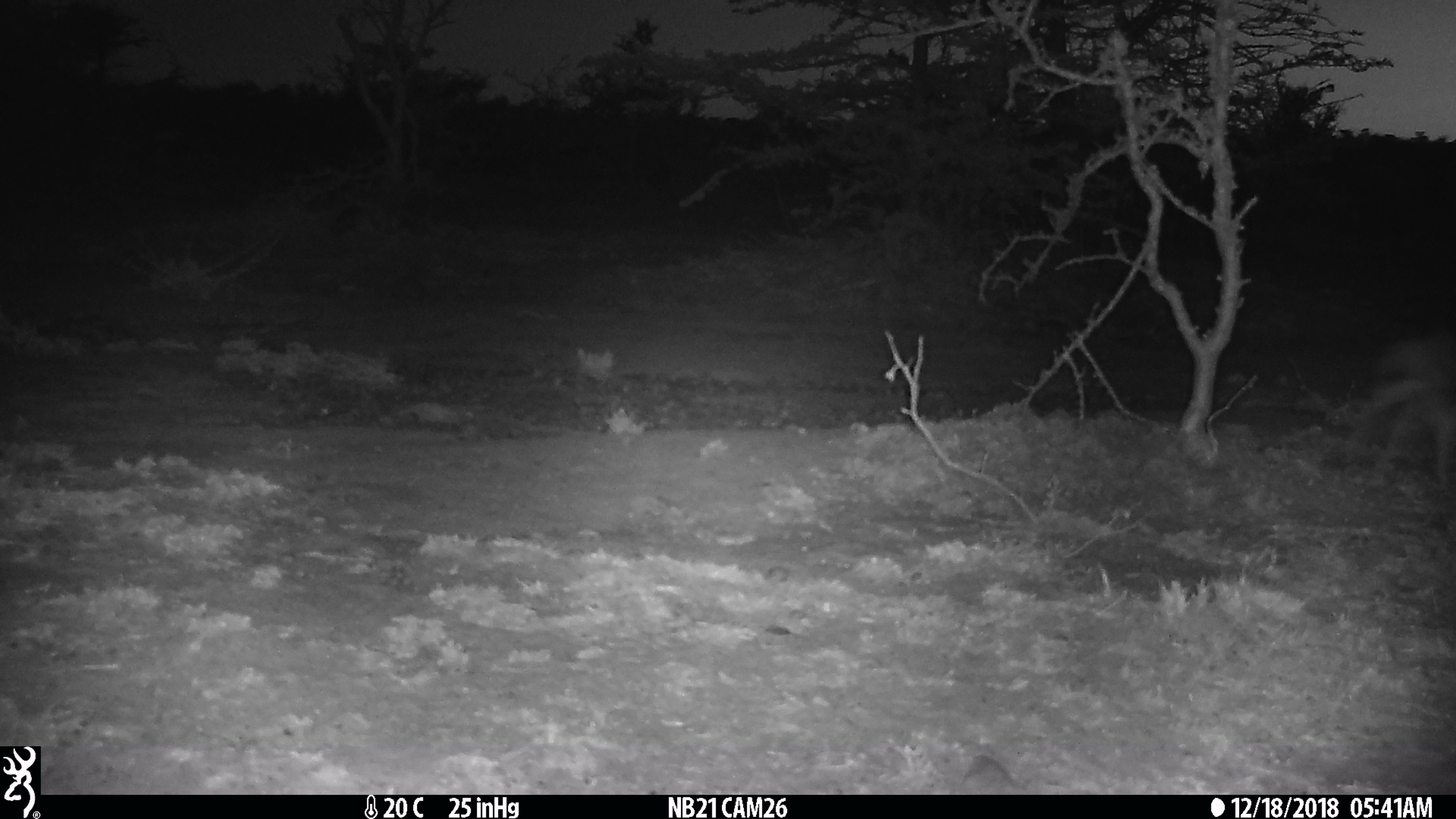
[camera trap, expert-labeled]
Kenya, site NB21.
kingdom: Animalia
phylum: Chordata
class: Mammalia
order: Artiodactyla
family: Bovidae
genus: Eudorcas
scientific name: Eudorcas thomsonii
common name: thomon's gazelle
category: gazelle thomsons